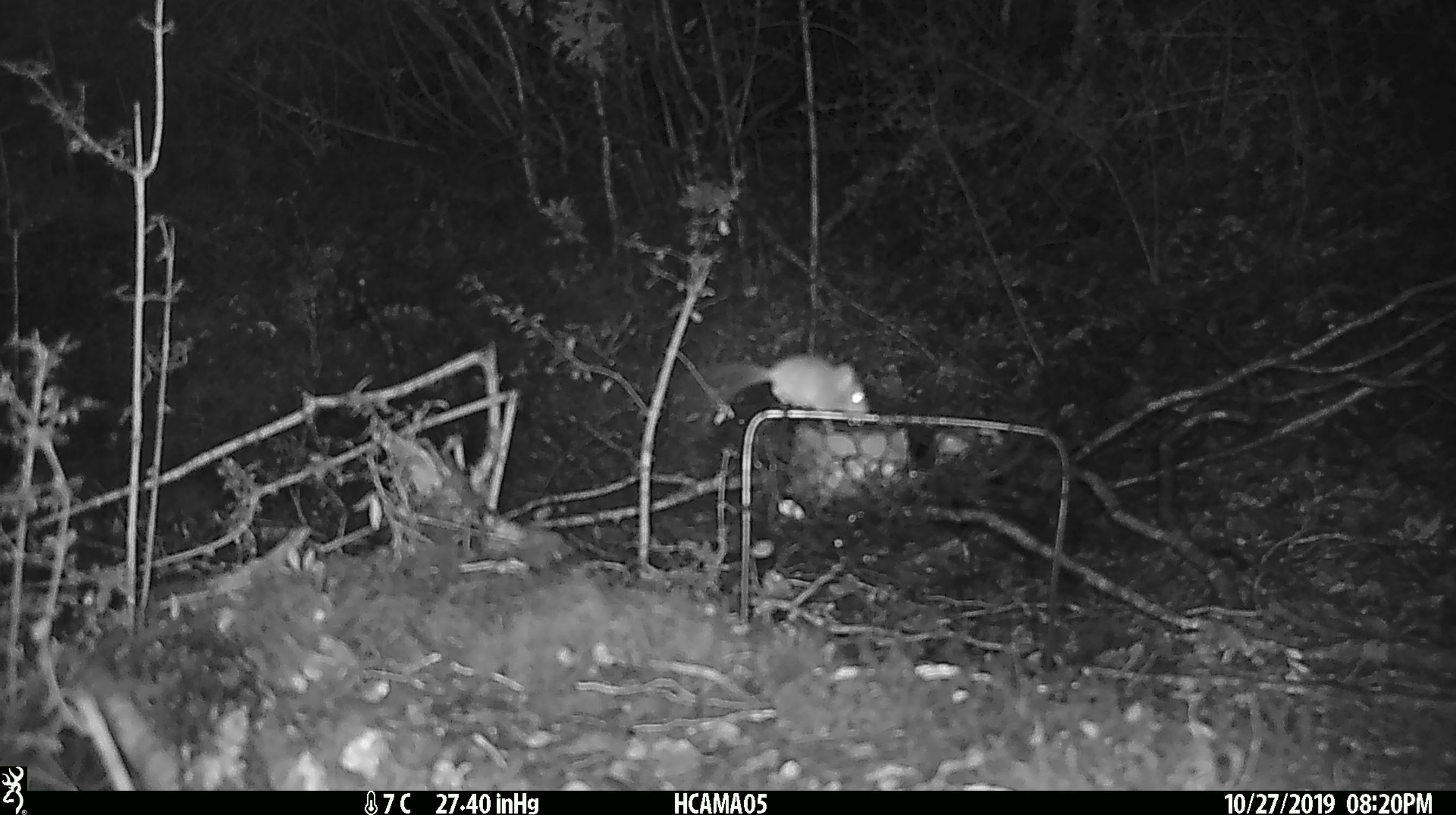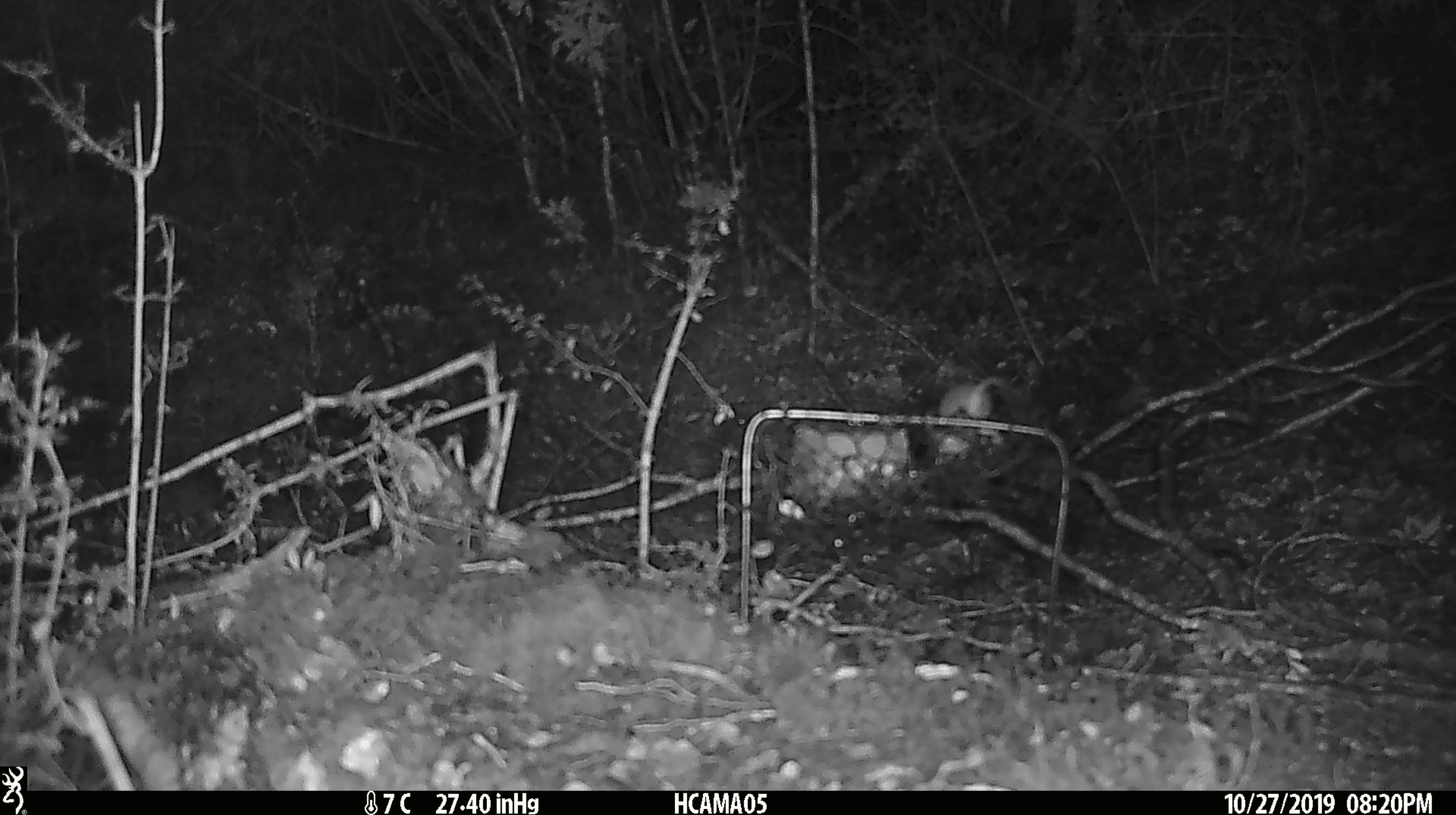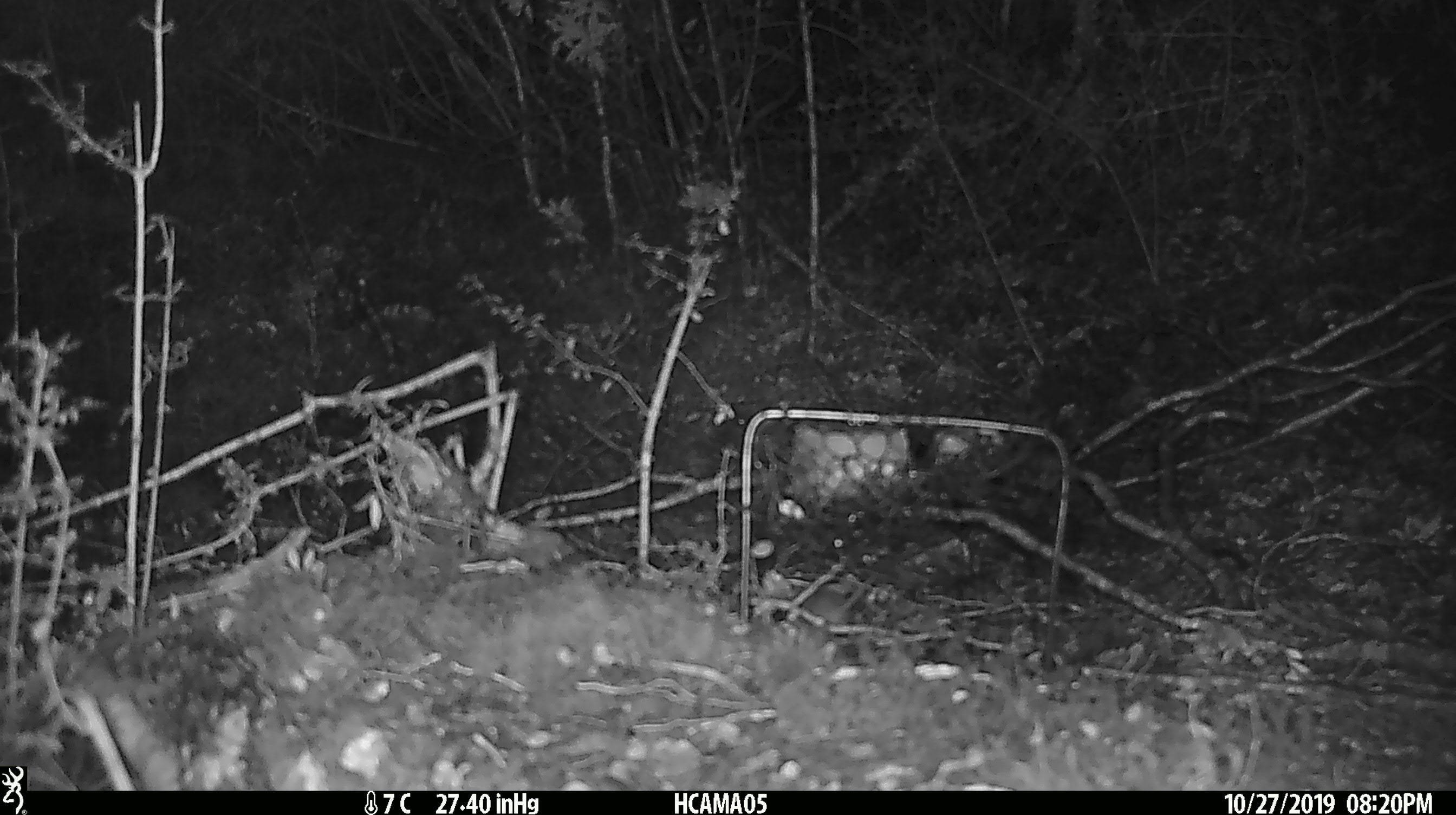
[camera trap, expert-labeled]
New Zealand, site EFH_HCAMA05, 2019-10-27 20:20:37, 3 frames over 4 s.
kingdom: Animalia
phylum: Chordata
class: Mammalia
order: Rodentia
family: Muridae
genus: Mus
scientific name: Mus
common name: mouse